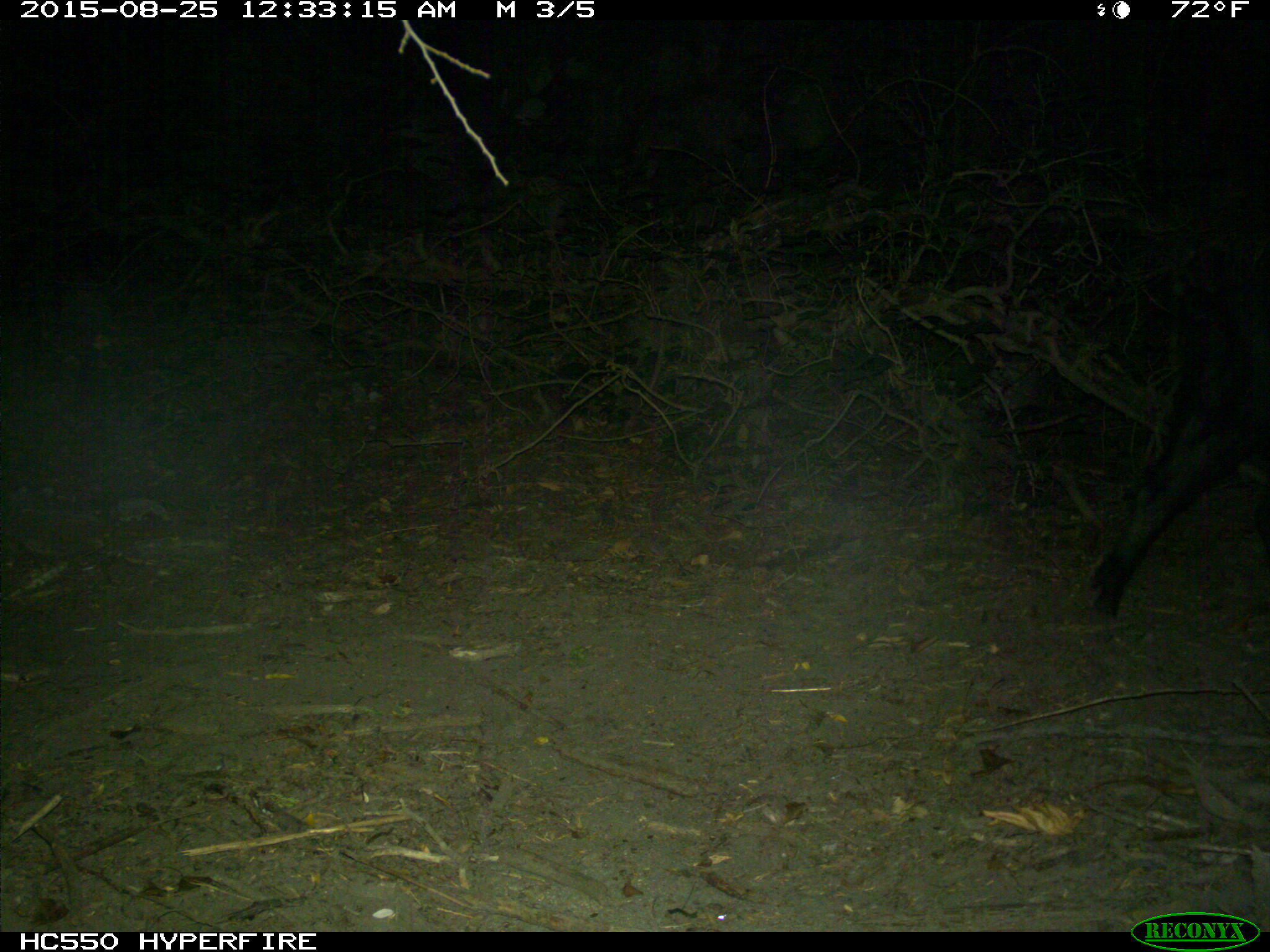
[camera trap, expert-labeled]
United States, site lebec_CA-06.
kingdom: Animalia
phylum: Chordata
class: Mammalia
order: Artiodactyla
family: Suidae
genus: Sus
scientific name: Sus scrofa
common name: wild boar